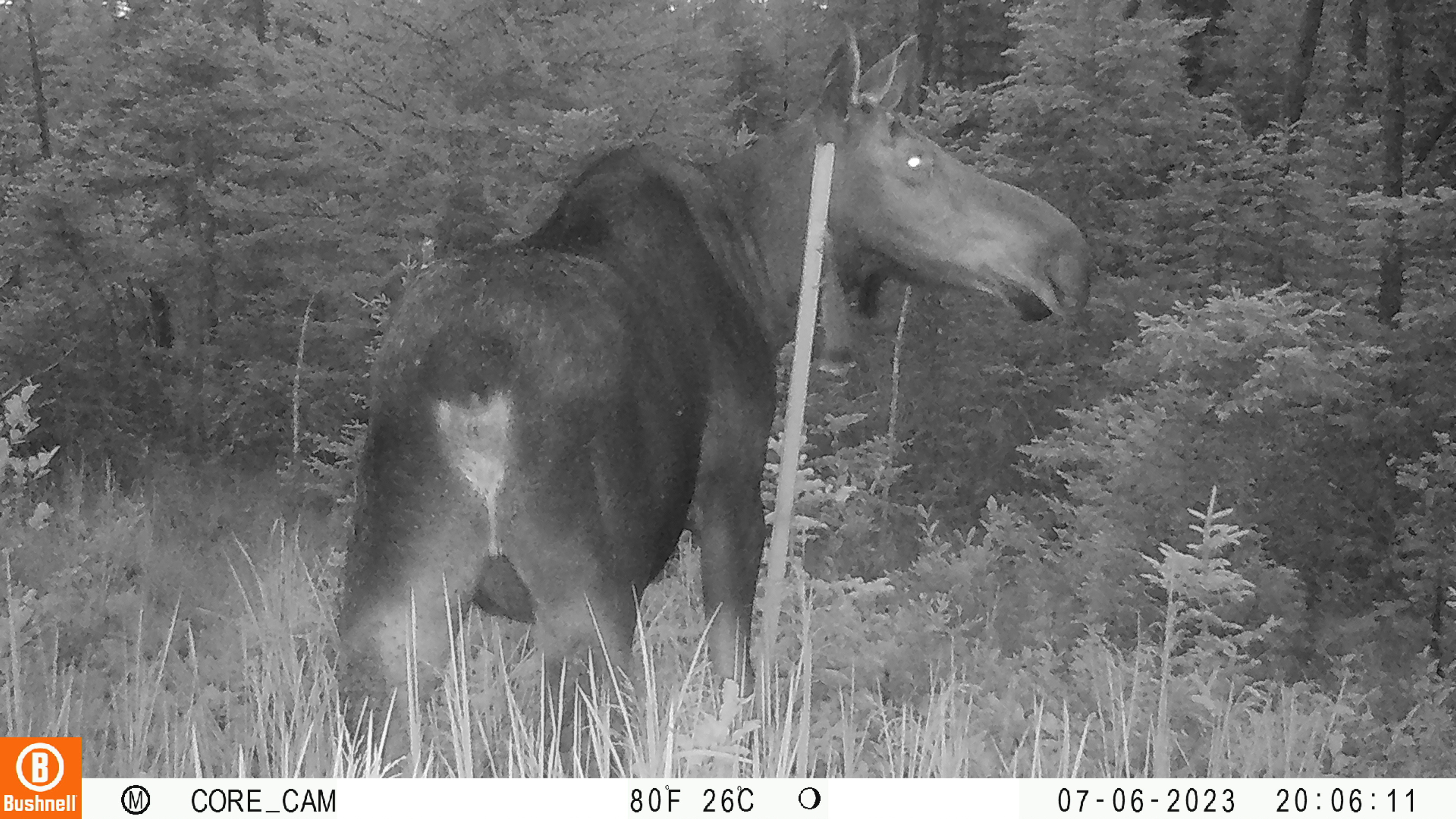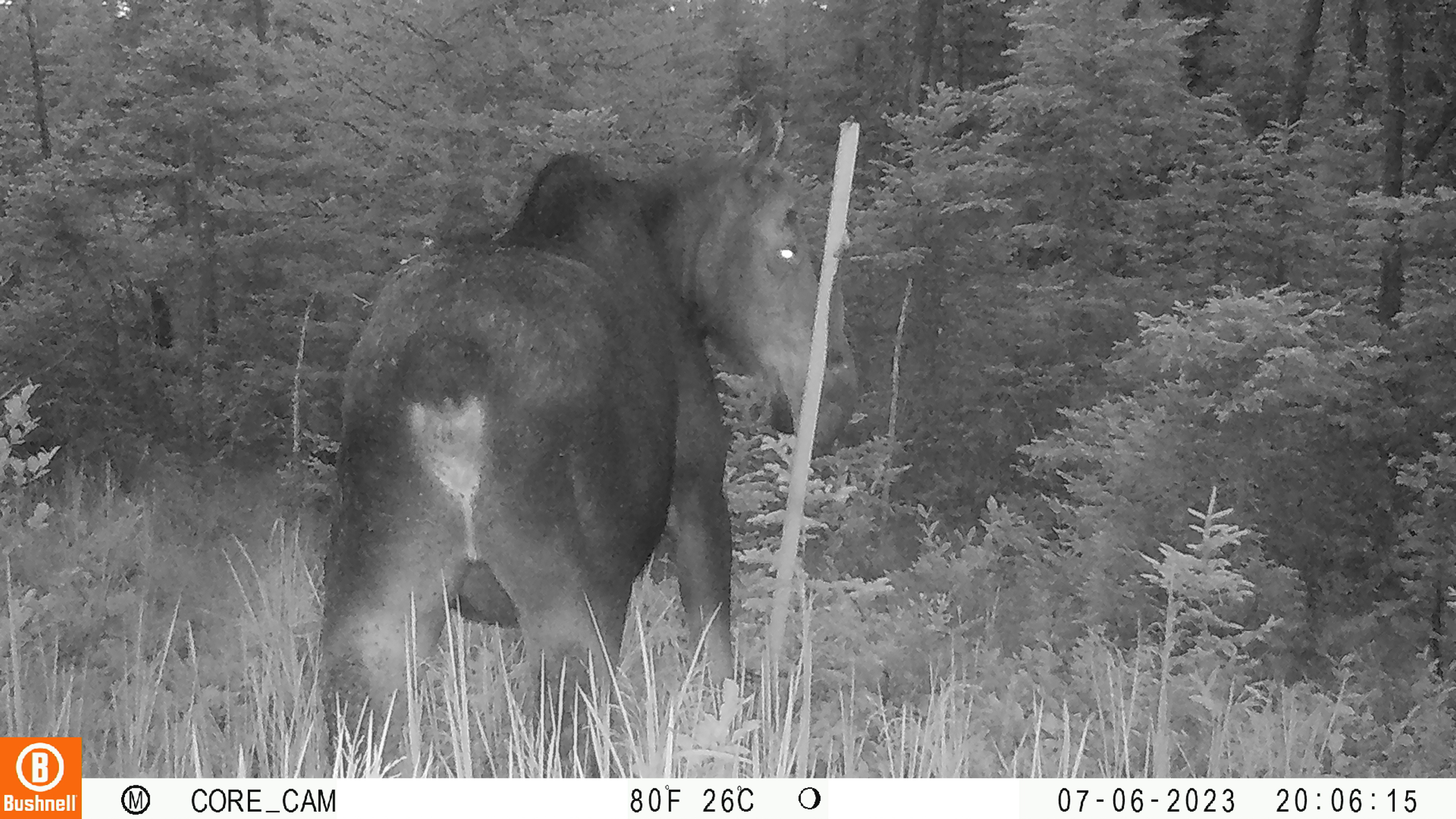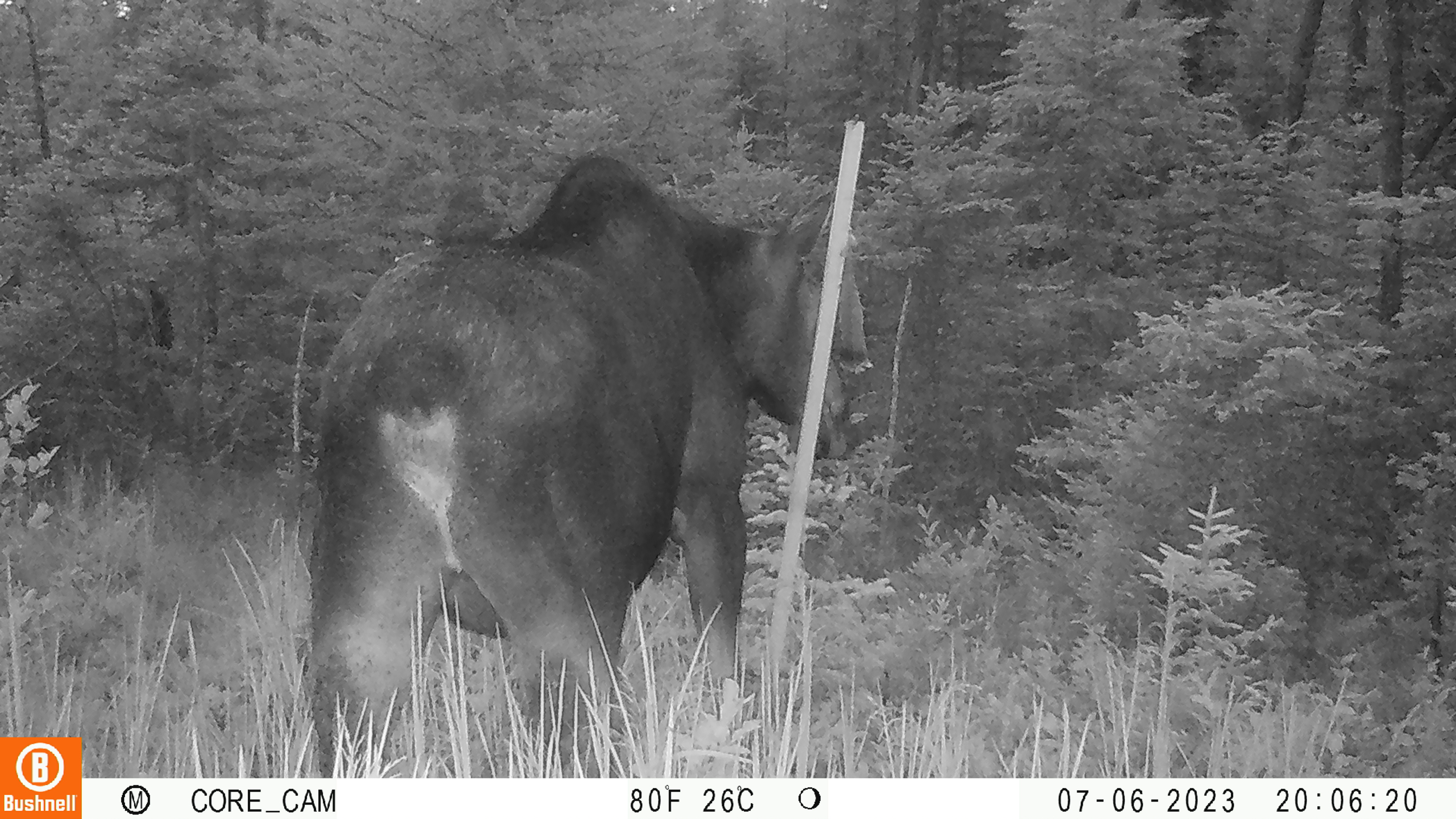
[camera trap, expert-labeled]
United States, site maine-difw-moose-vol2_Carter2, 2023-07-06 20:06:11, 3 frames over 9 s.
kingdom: Animalia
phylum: Chordata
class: Mammalia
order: Artiodactyla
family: Cervidae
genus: Alces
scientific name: Alces alces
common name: moose